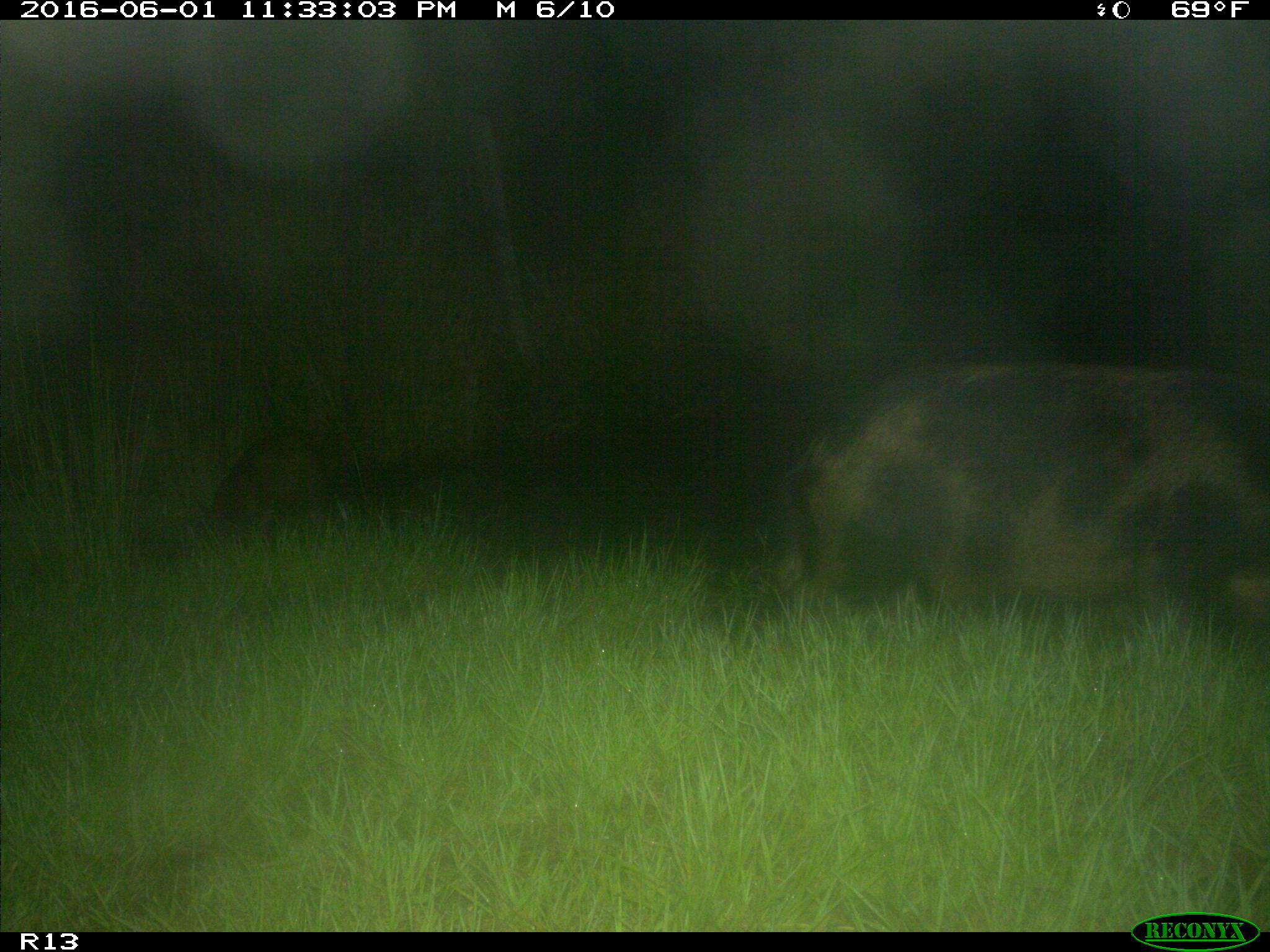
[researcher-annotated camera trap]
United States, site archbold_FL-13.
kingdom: Animalia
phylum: Chordata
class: Mammalia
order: Artiodactyla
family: Suidae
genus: Sus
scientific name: Sus scrofa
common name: wild boar